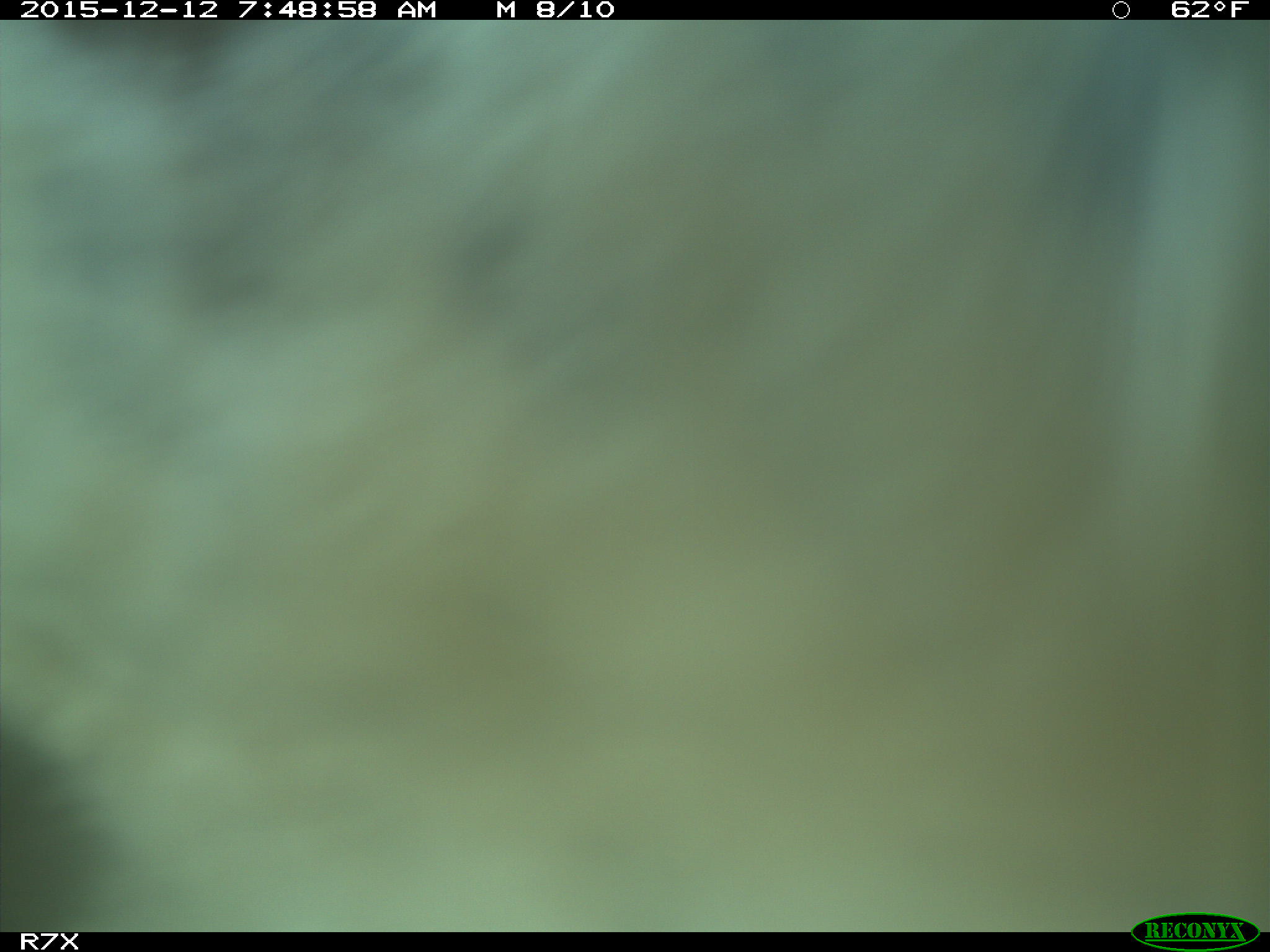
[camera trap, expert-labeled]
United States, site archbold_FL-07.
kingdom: Animalia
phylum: Chordata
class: Mammalia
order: Artiodactyla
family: Bovidae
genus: Bos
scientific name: Bos taurus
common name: domestic cow